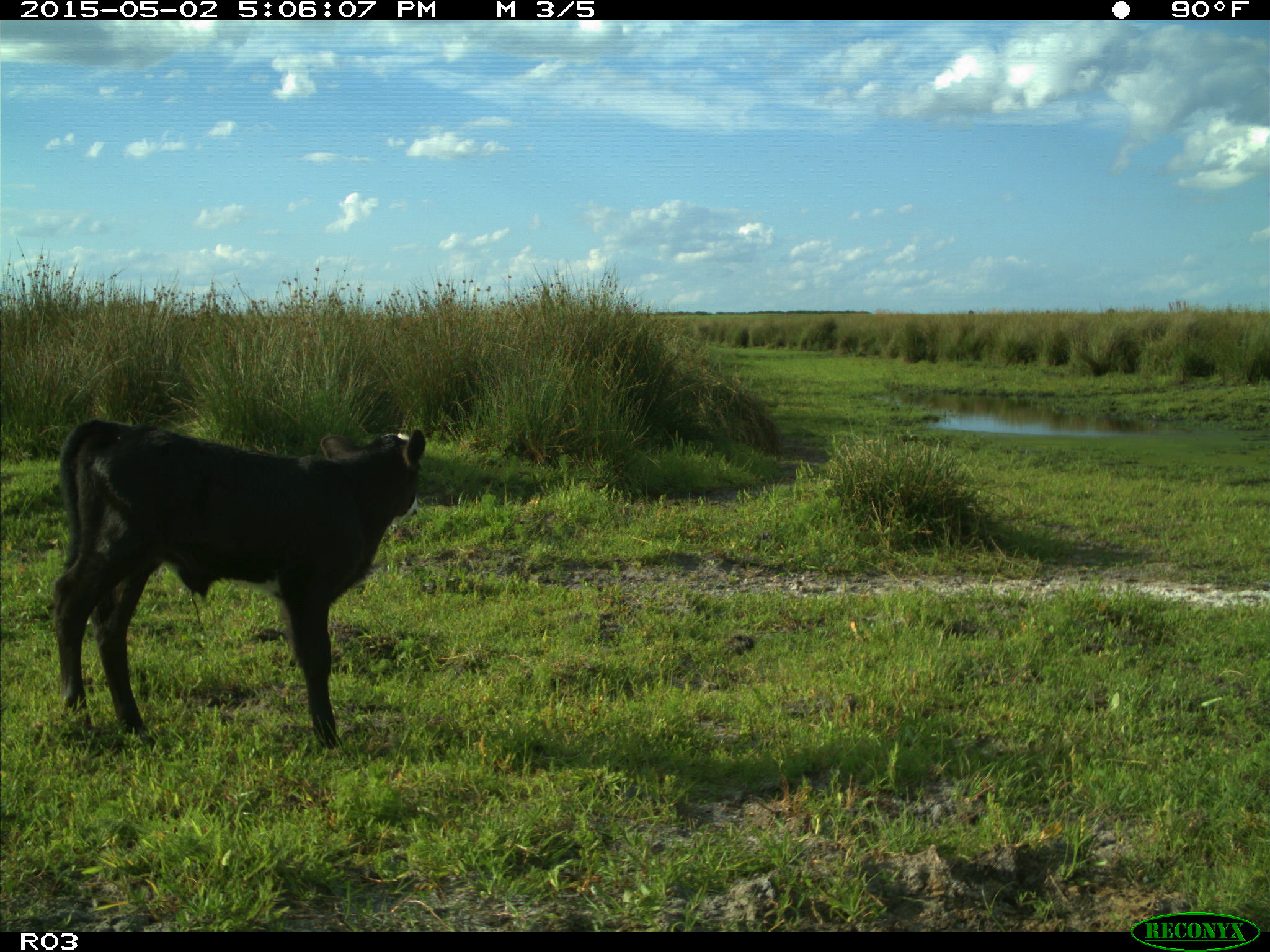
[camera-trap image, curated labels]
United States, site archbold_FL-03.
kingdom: Animalia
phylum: Chordata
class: Mammalia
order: Artiodactyla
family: Bovidae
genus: Bos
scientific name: Bos taurus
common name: domestic cow